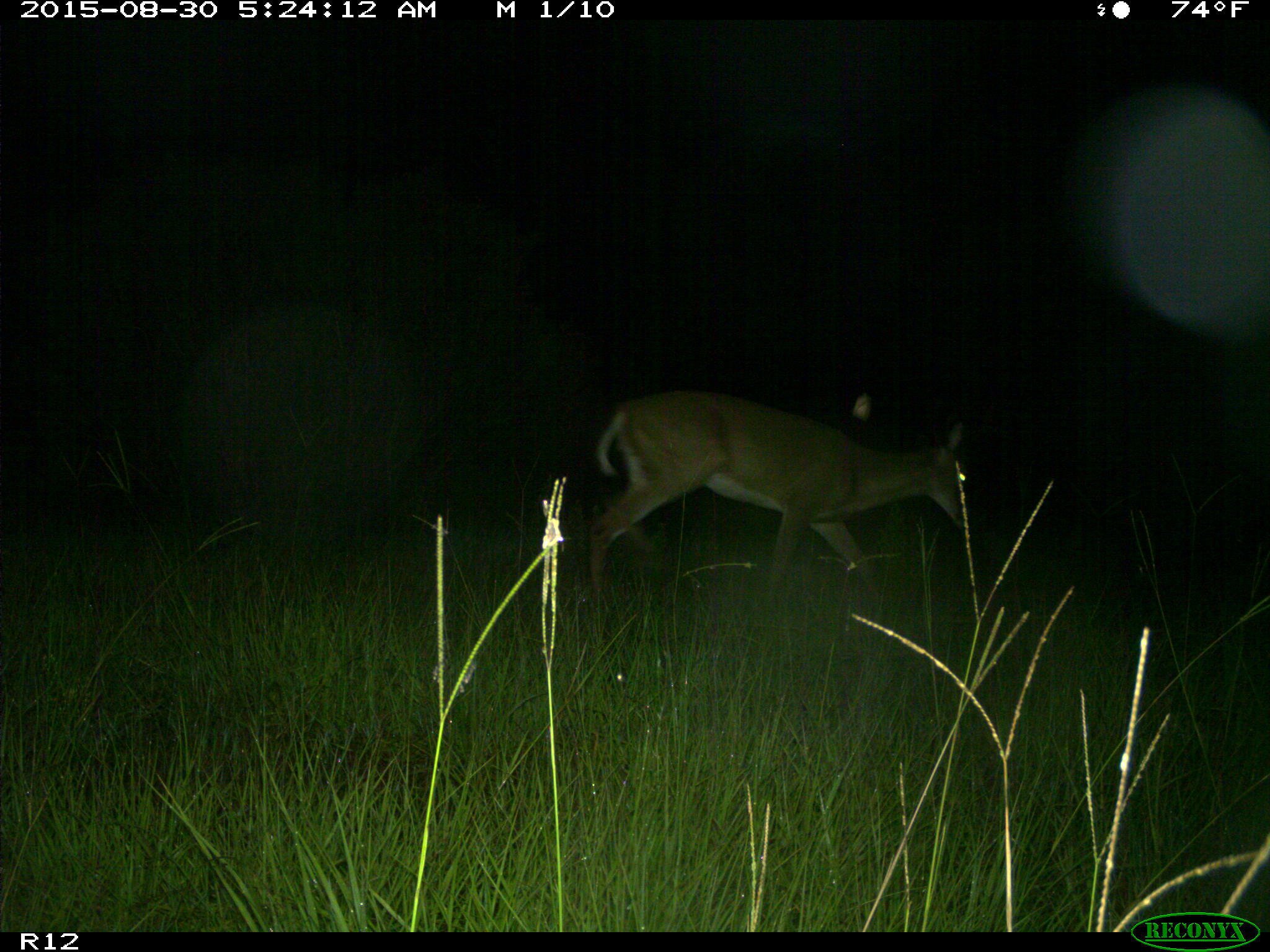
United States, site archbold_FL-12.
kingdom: Animalia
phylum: Chordata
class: Mammalia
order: Artiodactyla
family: Cervidae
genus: Odocoileus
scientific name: Odocoileus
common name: deer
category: unidentified deer